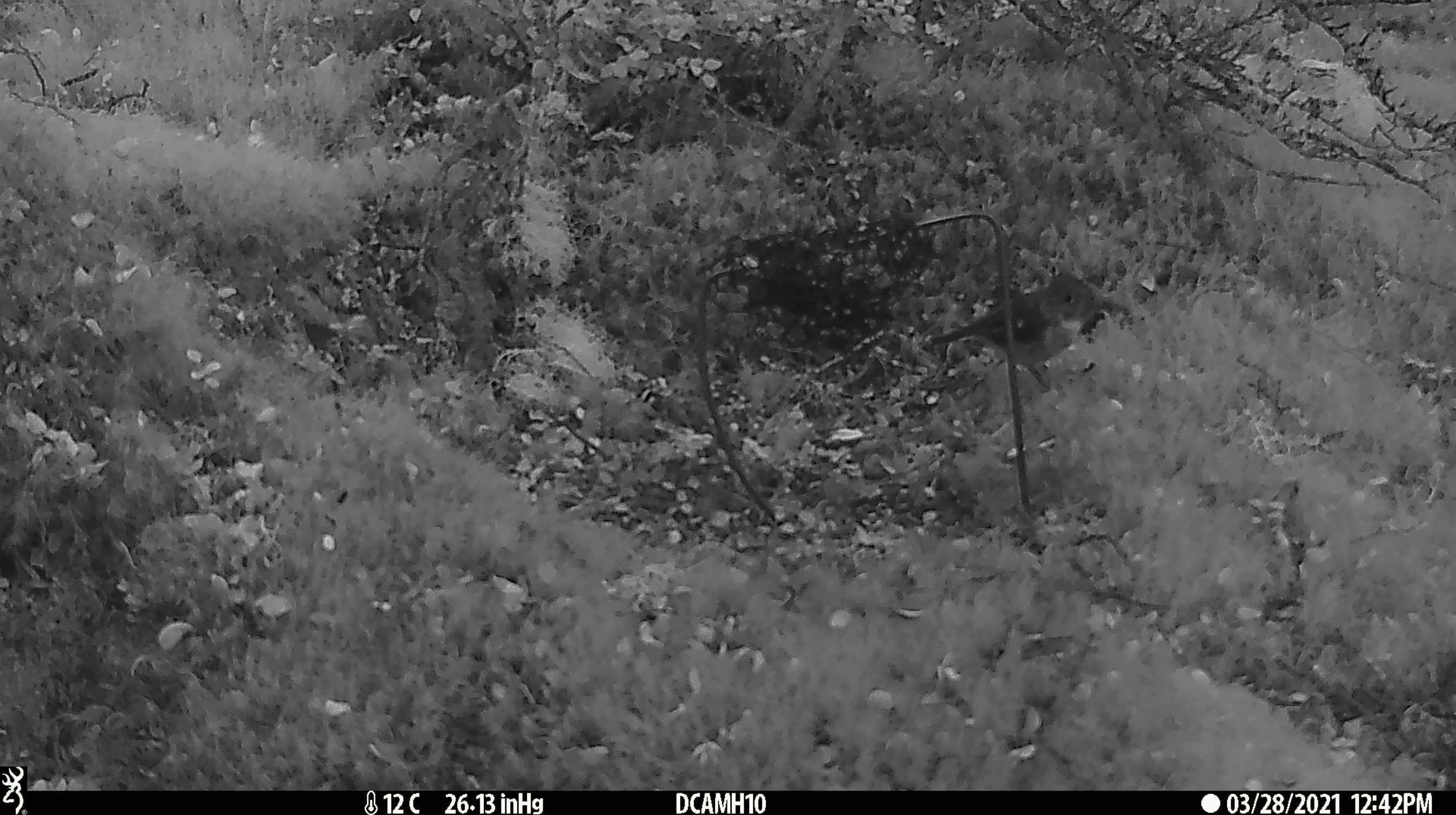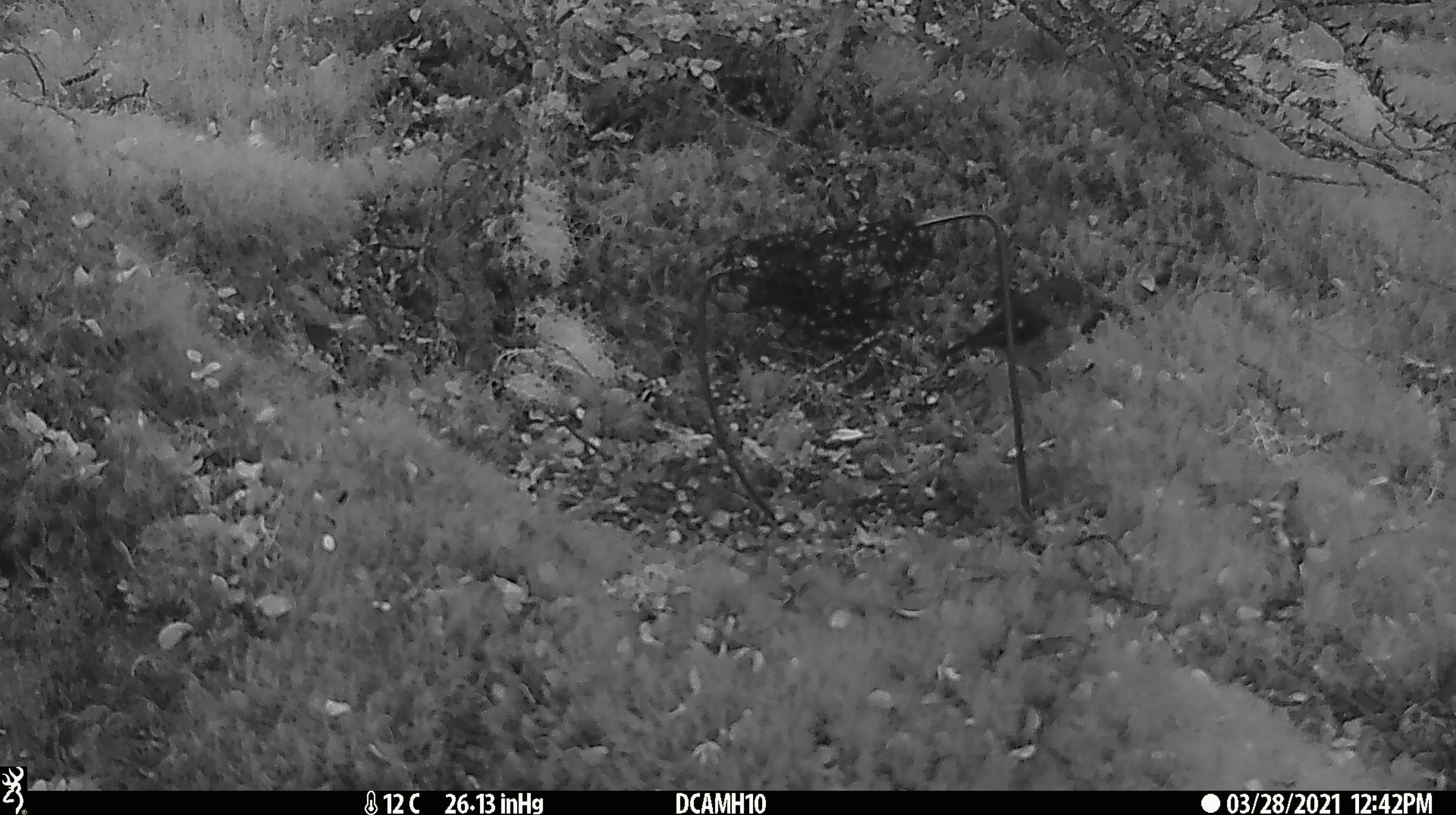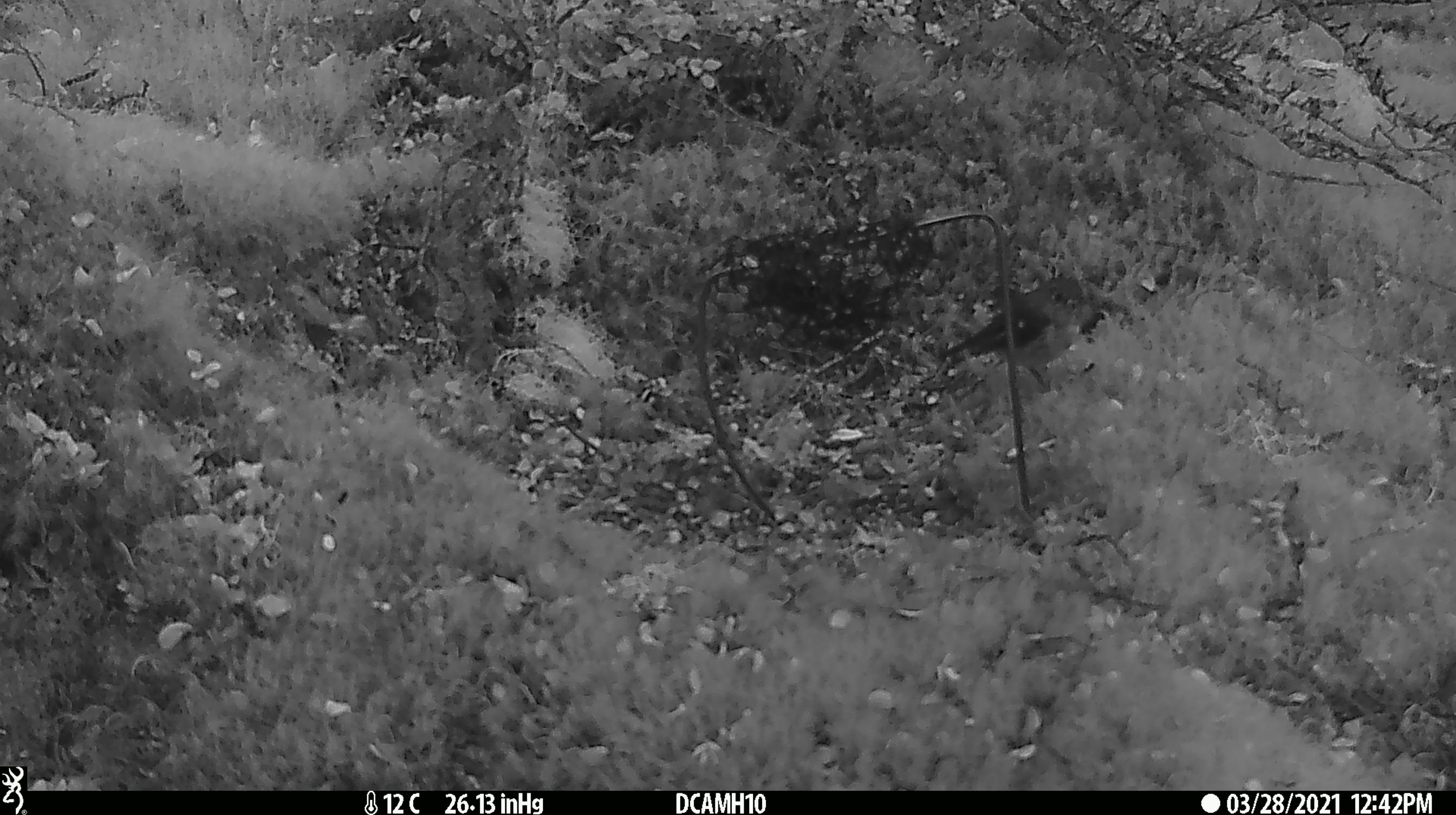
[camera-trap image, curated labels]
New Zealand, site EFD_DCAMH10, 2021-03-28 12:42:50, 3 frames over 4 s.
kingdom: Animalia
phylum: Chordata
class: Aves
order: Passeriformes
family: Petroicidae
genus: Petroica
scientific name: Petroica macrocephala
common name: tomtit